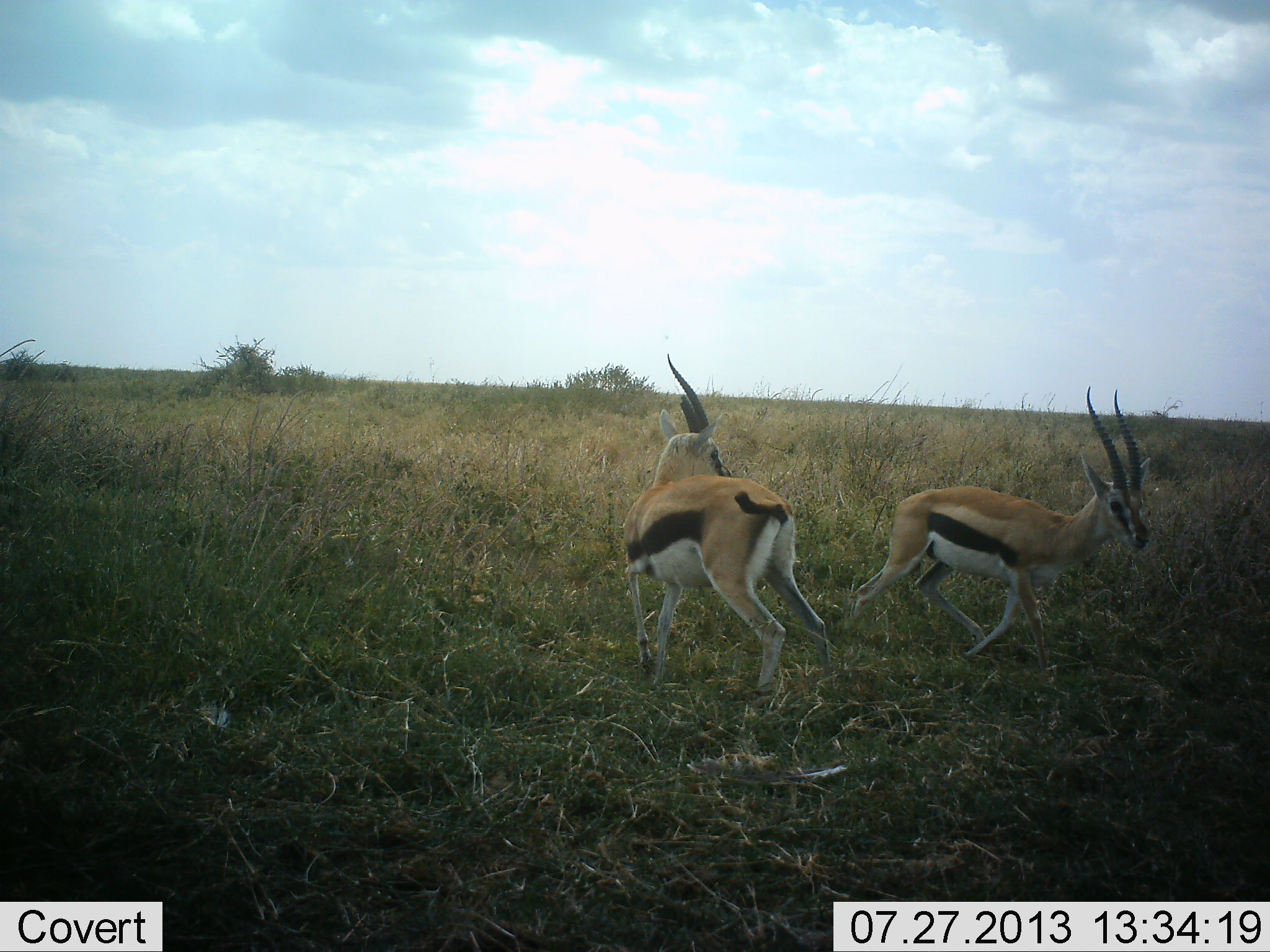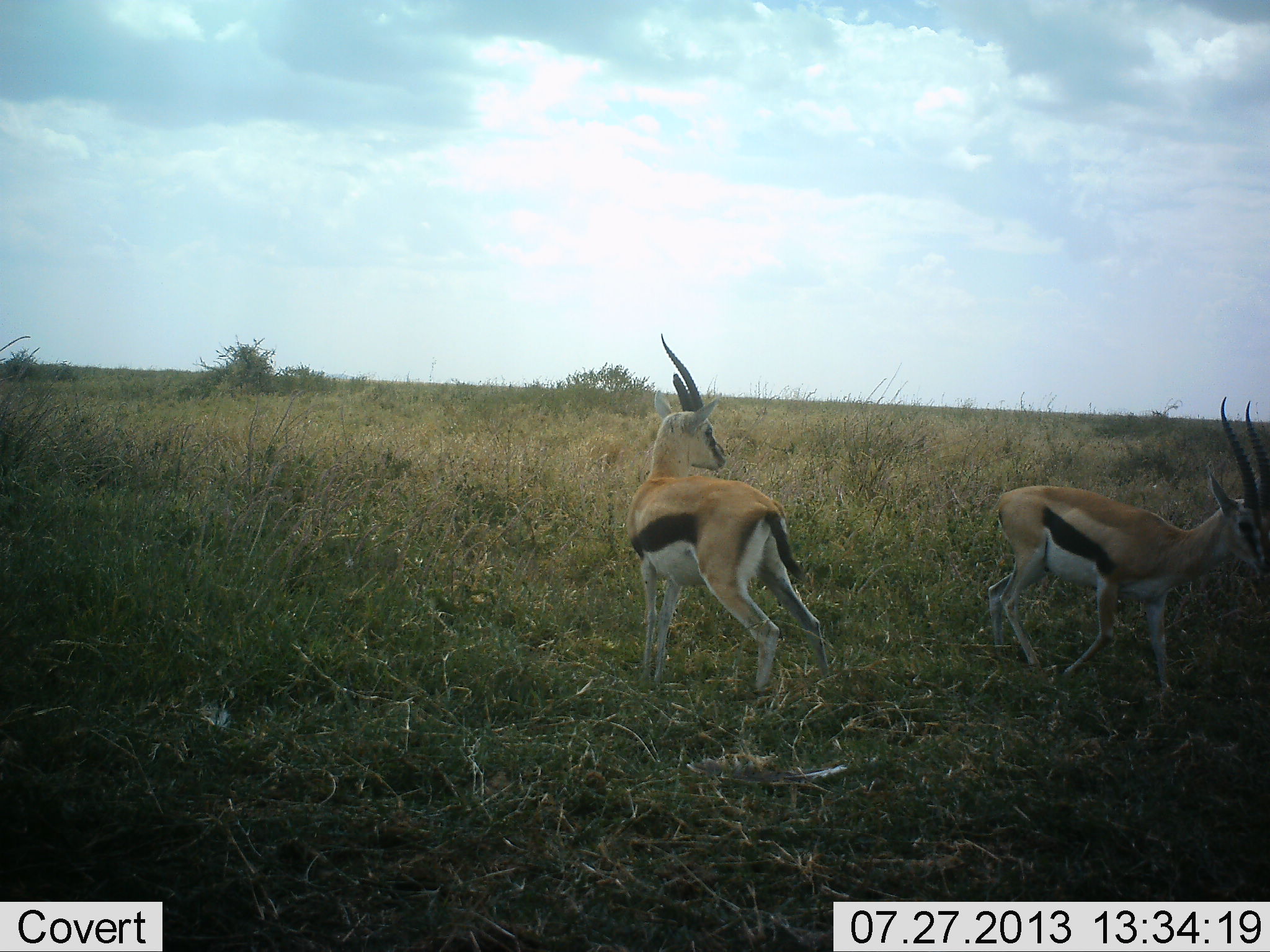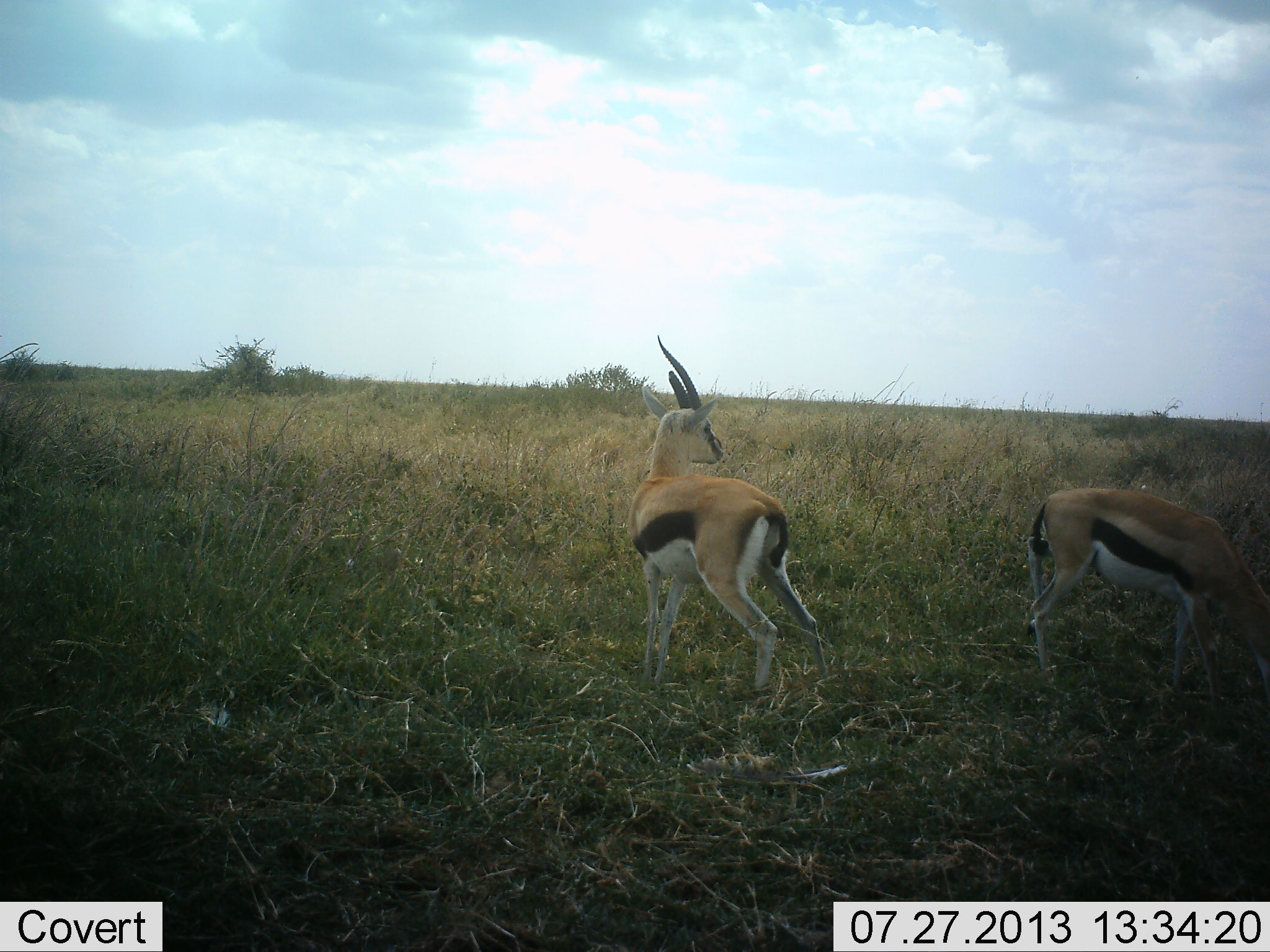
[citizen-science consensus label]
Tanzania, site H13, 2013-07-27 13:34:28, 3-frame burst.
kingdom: Animalia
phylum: Chordata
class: Mammalia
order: Artiodactyla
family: Bovidae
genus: Eudorcas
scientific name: Eudorcas thomsonii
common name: thomson's gazelle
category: gazellethomsons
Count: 2.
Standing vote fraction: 70%.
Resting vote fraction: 0%.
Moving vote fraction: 100%.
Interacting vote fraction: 10%.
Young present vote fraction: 0%.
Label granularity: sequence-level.